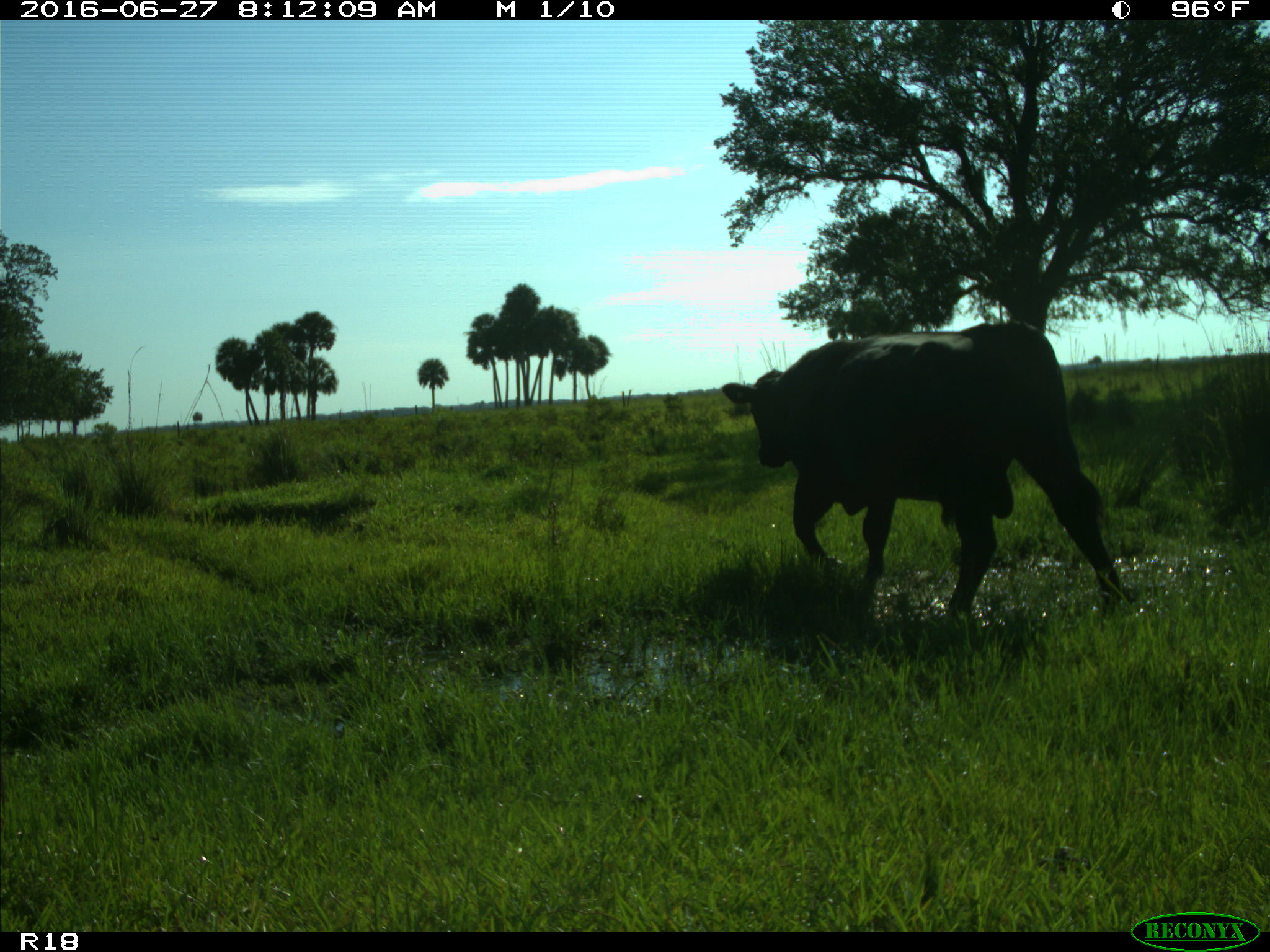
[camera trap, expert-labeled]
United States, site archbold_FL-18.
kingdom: Animalia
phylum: Chordata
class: Mammalia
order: Artiodactyla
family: Bovidae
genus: Bos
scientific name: Bos taurus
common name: domestic cow